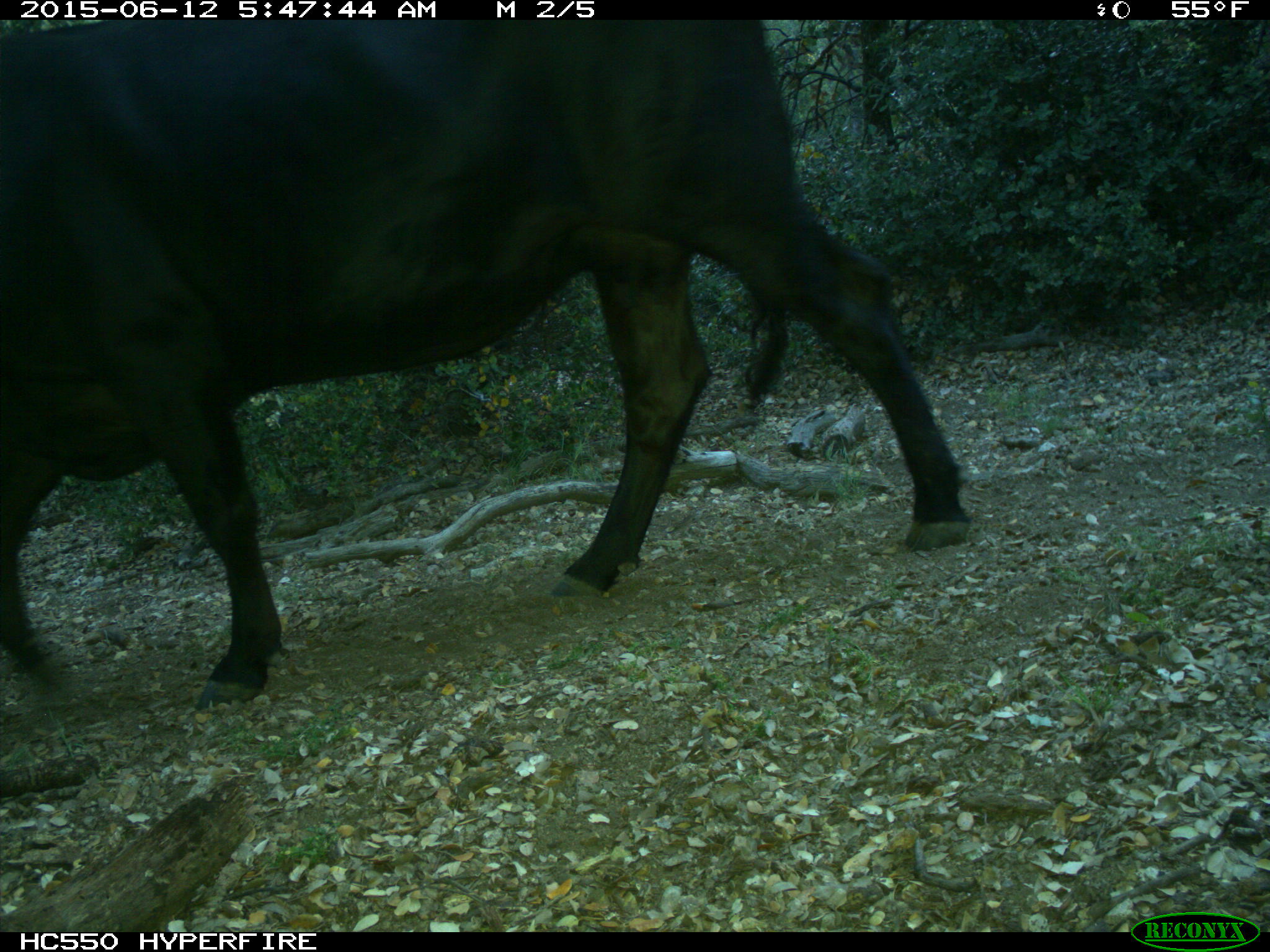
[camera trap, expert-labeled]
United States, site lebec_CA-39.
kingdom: Animalia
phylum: Chordata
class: Mammalia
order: Artiodactyla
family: Bovidae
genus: Bos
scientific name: Bos taurus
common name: domestic cow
Bos taurus (domestic cow).